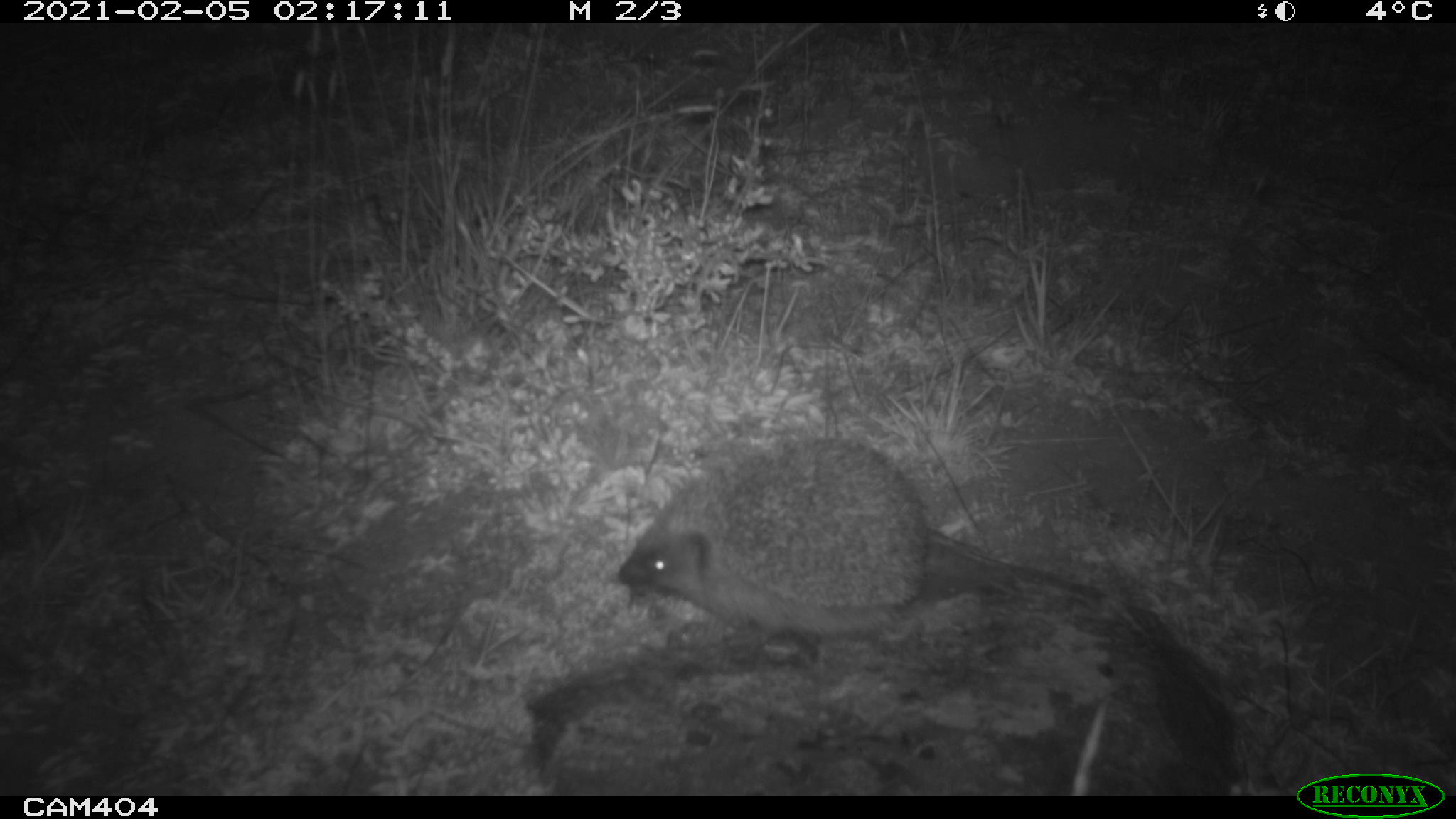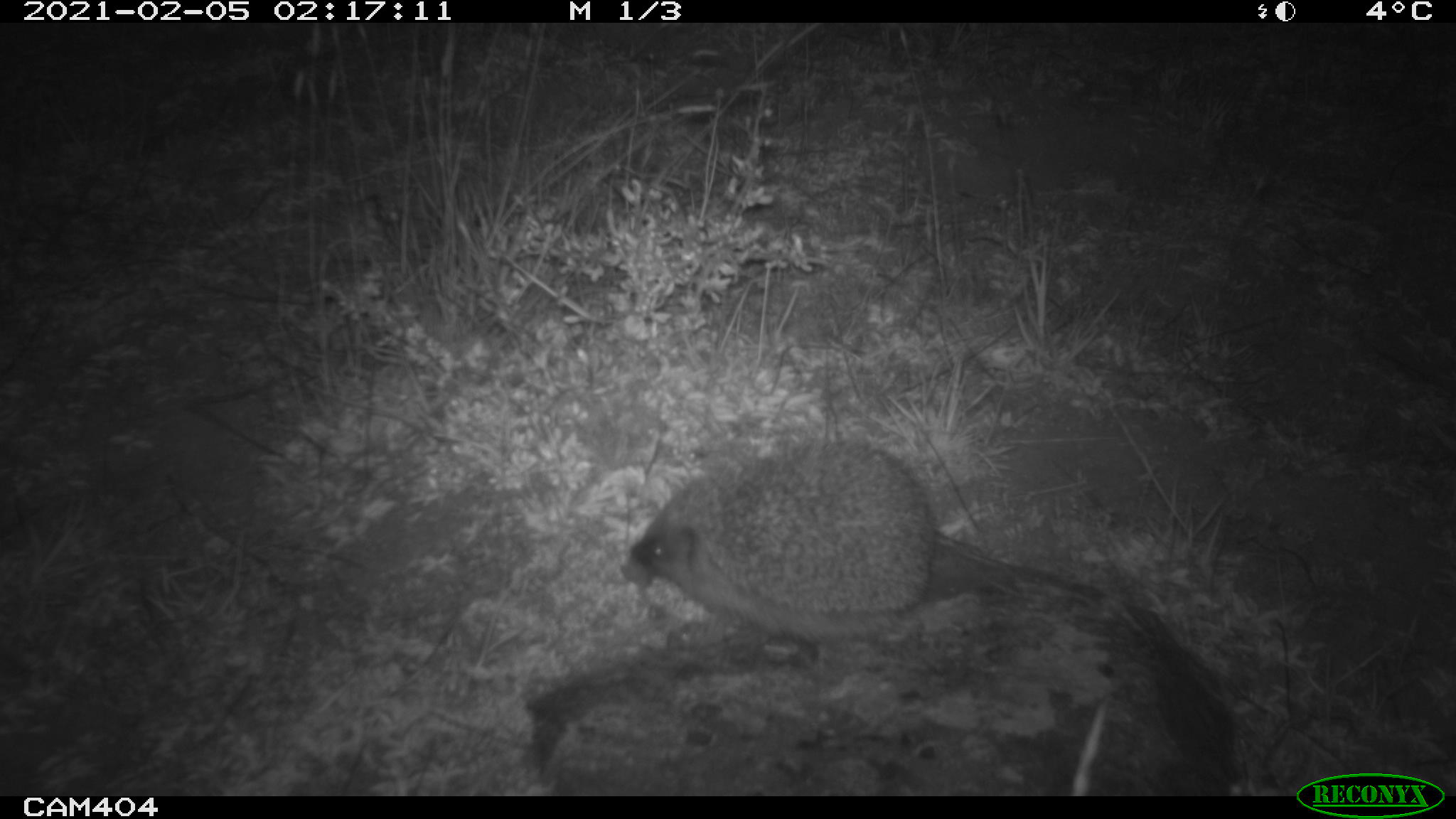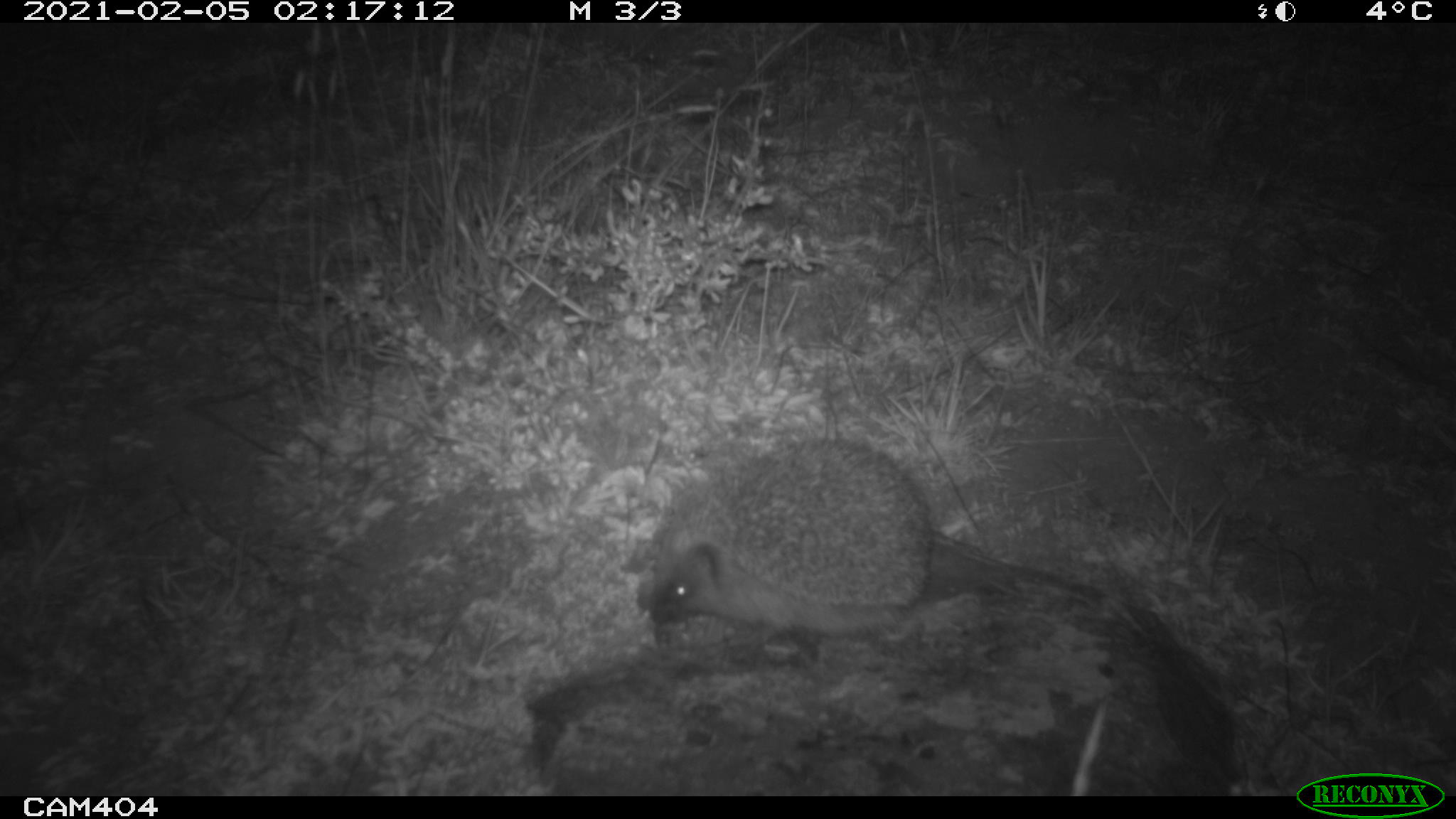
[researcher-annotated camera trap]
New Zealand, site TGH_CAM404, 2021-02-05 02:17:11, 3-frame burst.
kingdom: Animalia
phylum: Chordata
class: Mammalia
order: Eulipotyphla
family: Erinaceidae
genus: Erinaceus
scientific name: Erinaceus europaeus europaeus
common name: european hedgehog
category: hedgehog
Hedgehog (european hedgehog) (Erinaceus europaeus europaeus).